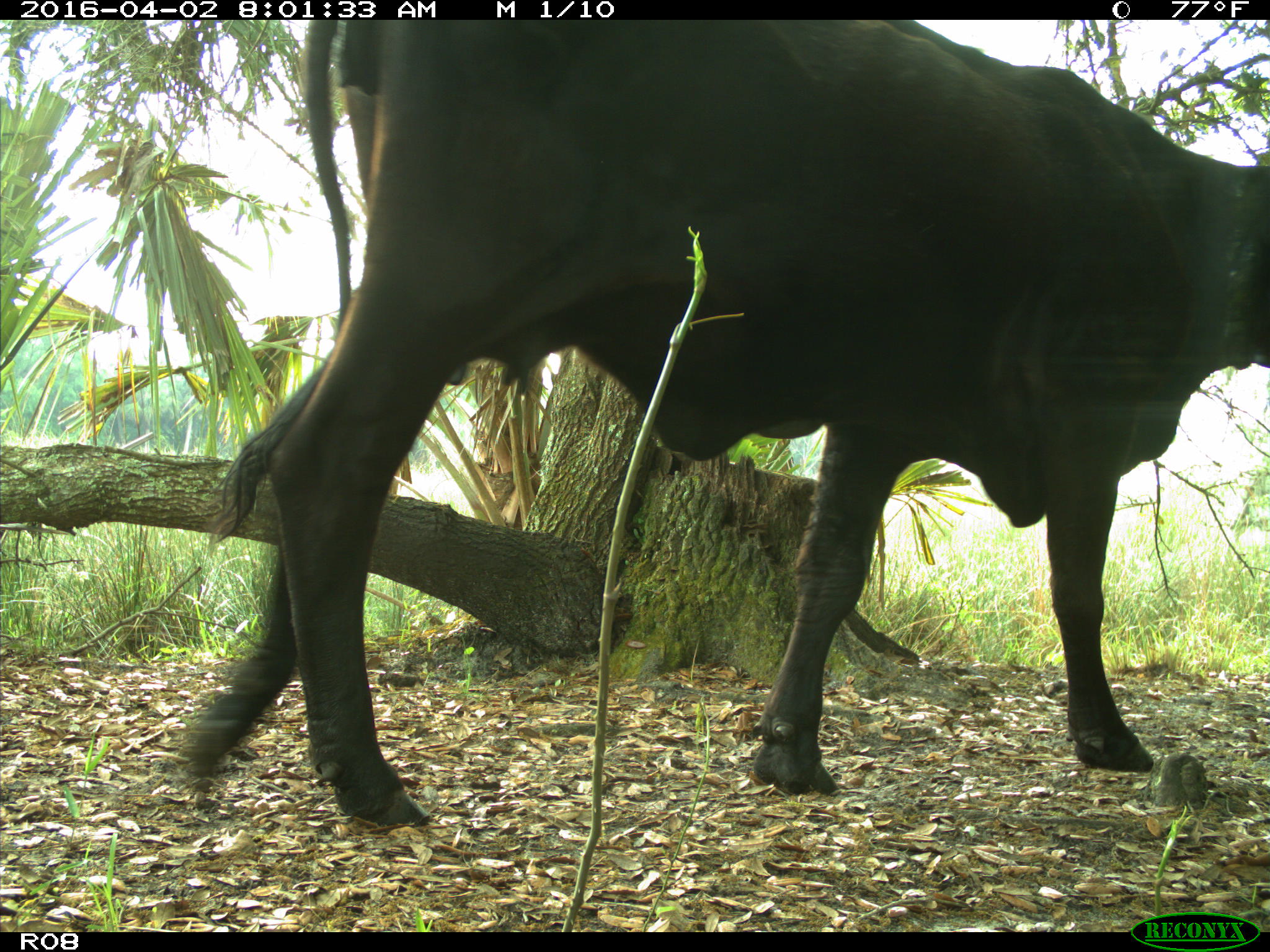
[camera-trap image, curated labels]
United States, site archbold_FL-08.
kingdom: Animalia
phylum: Chordata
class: Mammalia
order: Artiodactyla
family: Bovidae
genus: Bos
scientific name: Bos taurus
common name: domestic cow